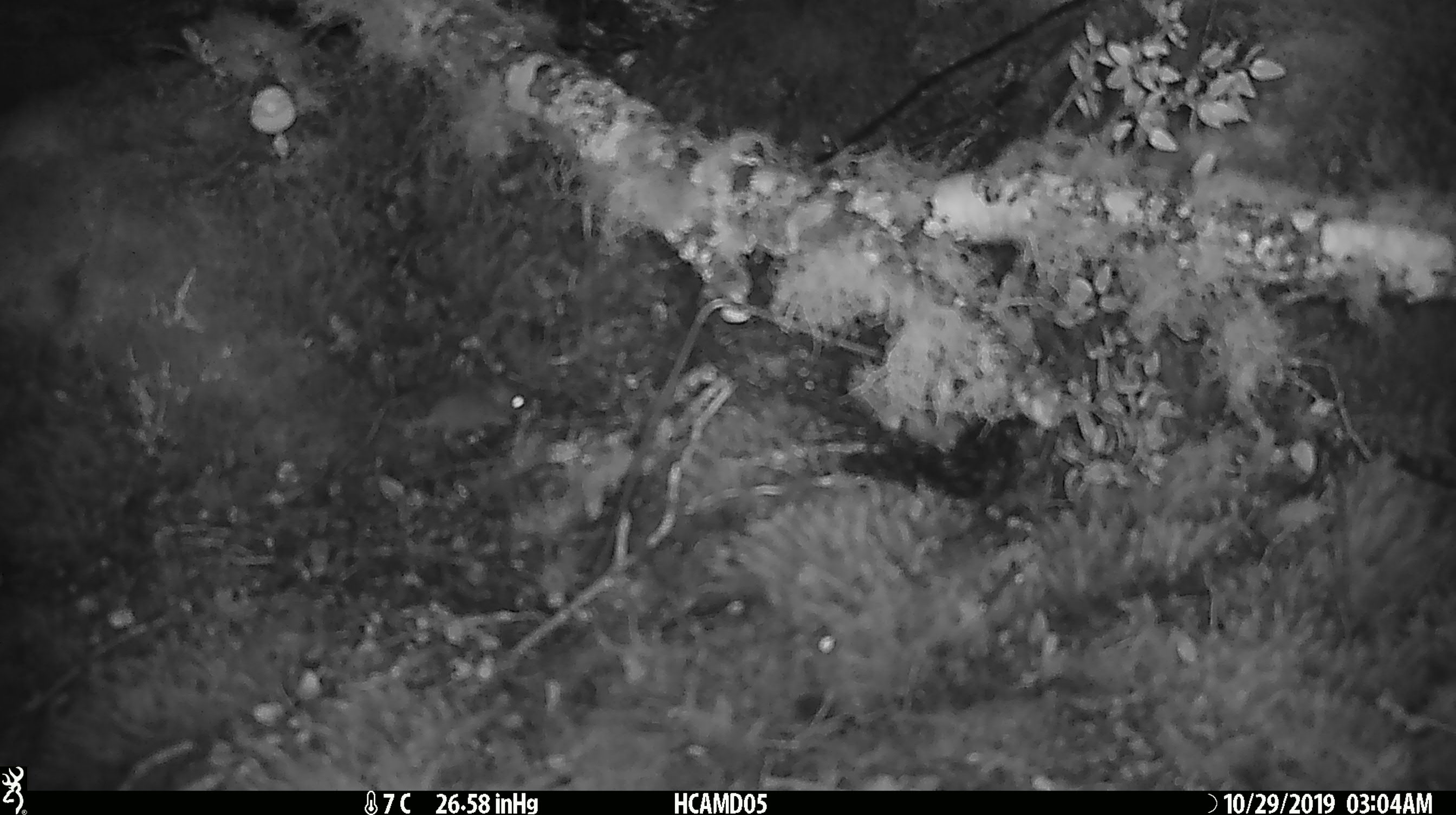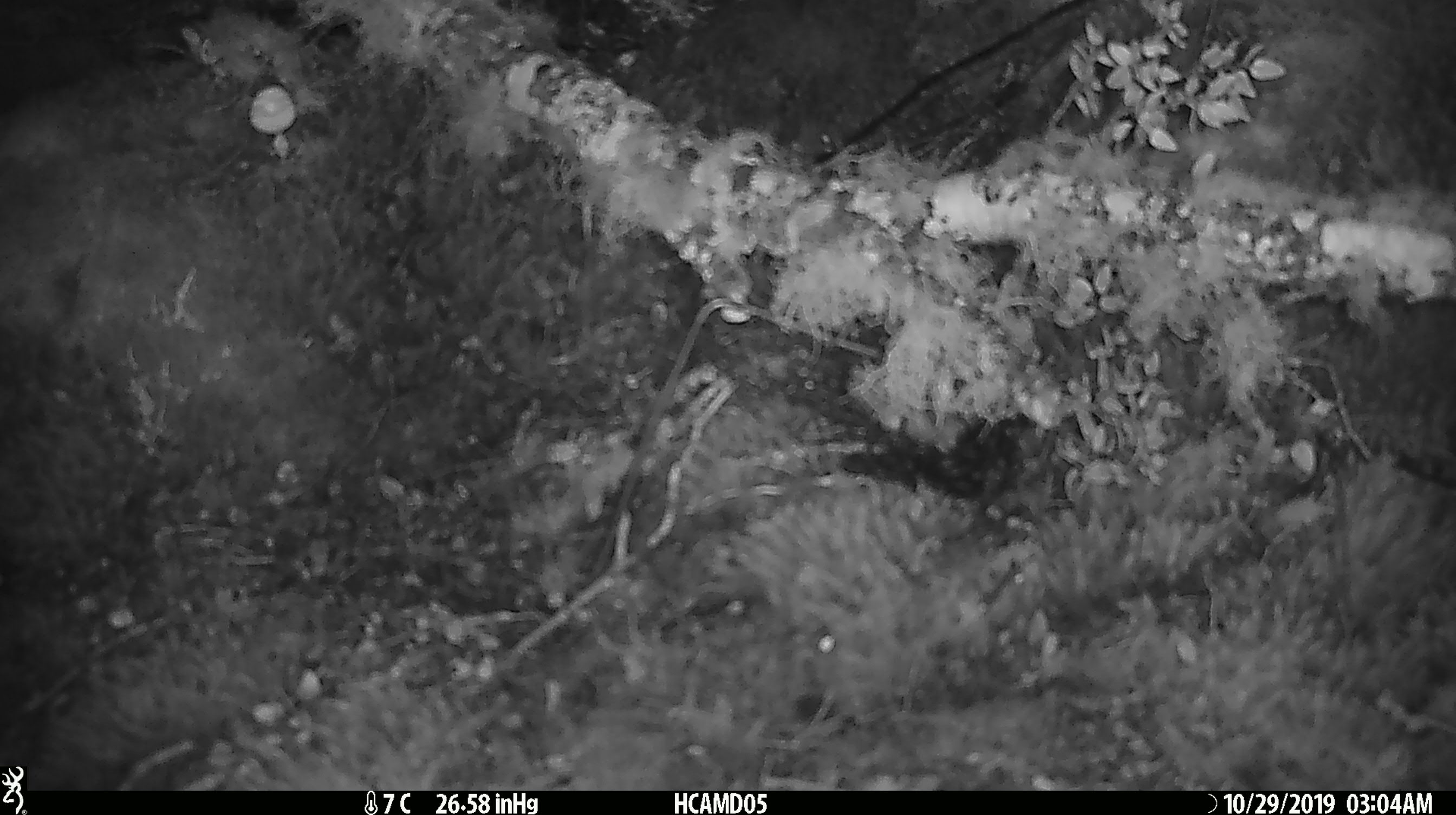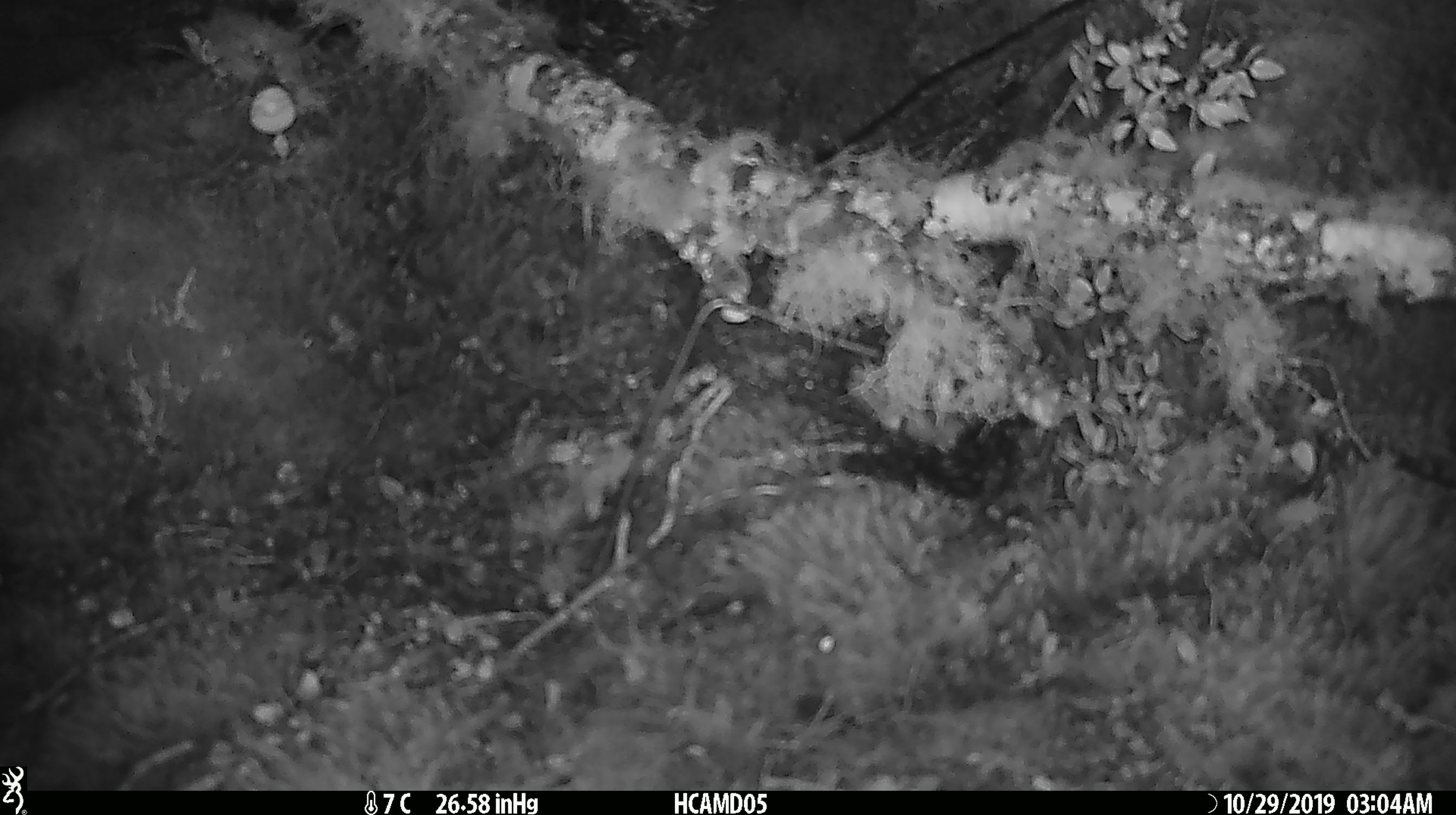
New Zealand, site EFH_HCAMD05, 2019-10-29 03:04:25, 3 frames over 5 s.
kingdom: Animalia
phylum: Chordata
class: Mammalia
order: Rodentia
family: Muridae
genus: Mus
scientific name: Mus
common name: mouse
Mouse (Mus).